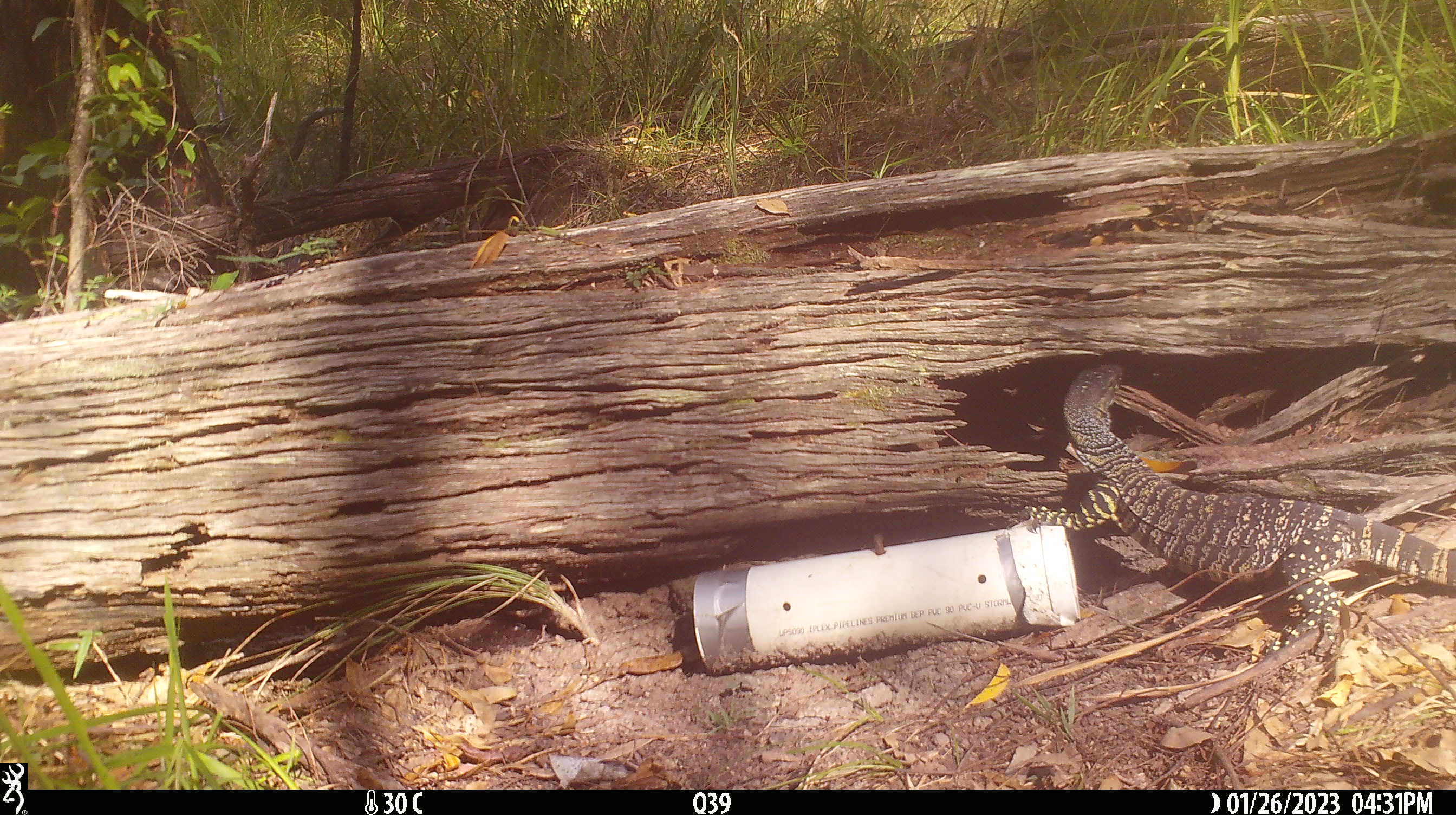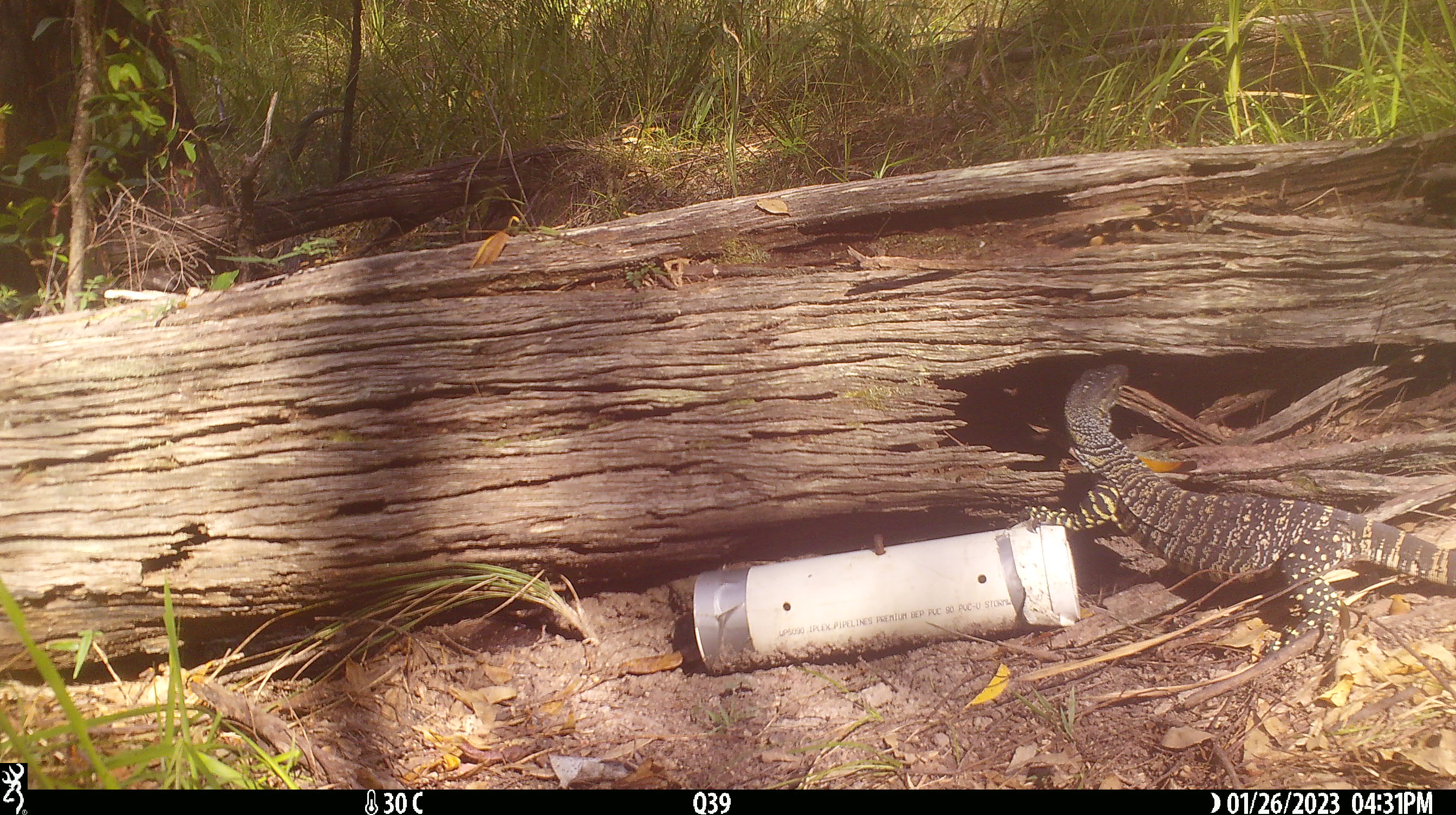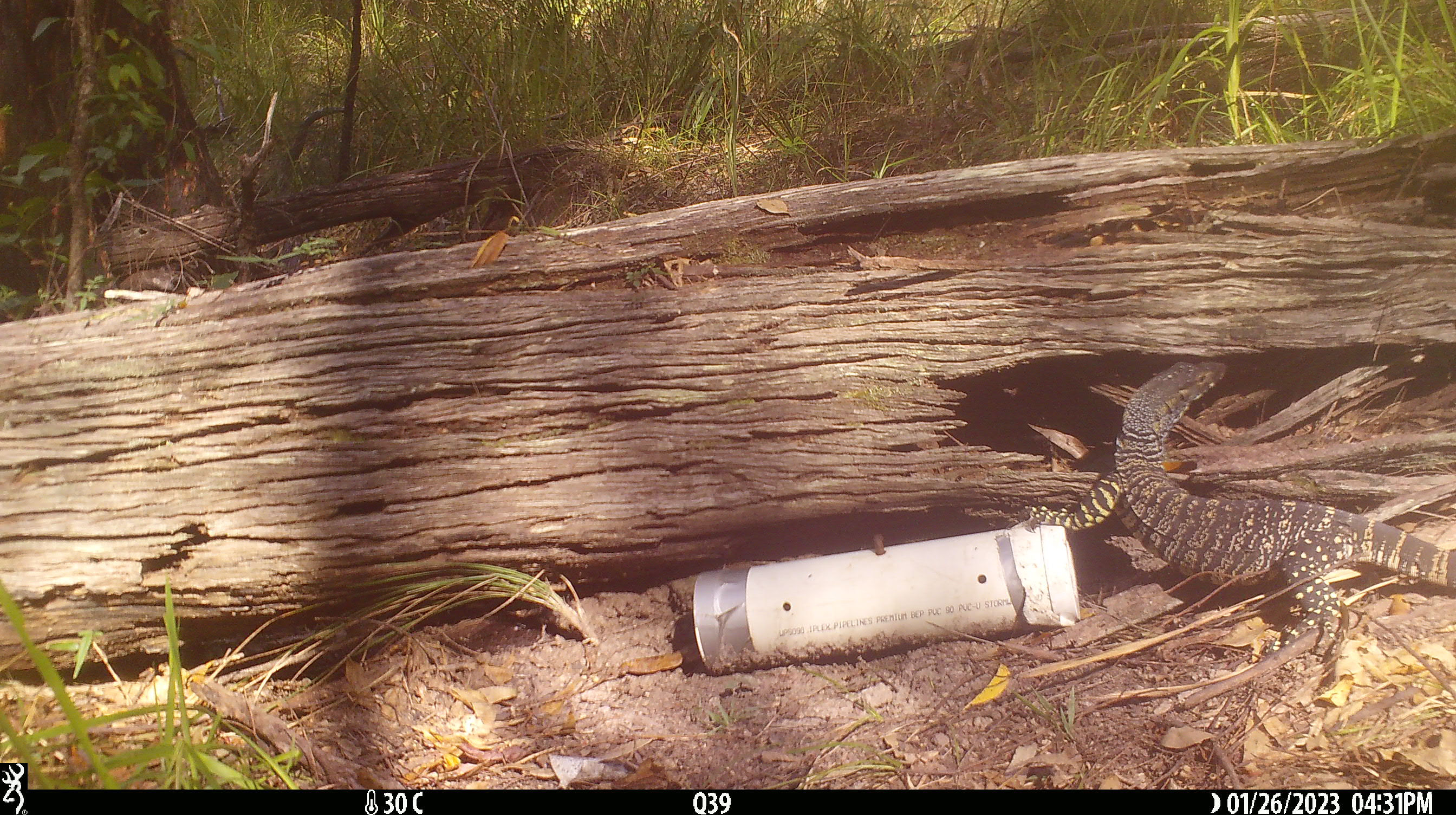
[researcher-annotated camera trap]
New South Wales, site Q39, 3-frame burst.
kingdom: Animalia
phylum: Chordata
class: Reptilia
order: Squamata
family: Varanidae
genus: Varanus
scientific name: Varanus varius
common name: lace monitor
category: goanna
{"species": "goanna (lace monitor) (Varanus varius)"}